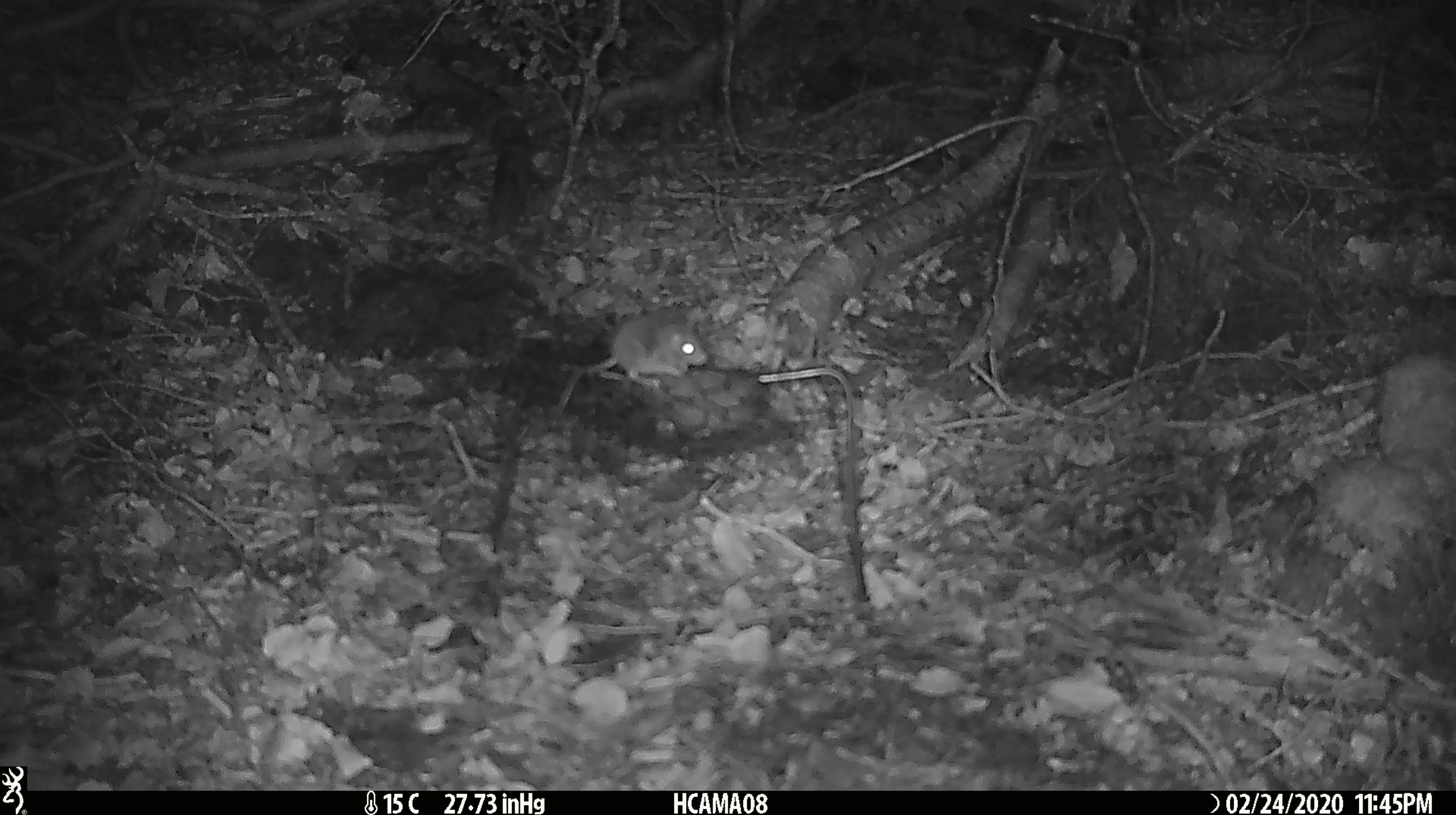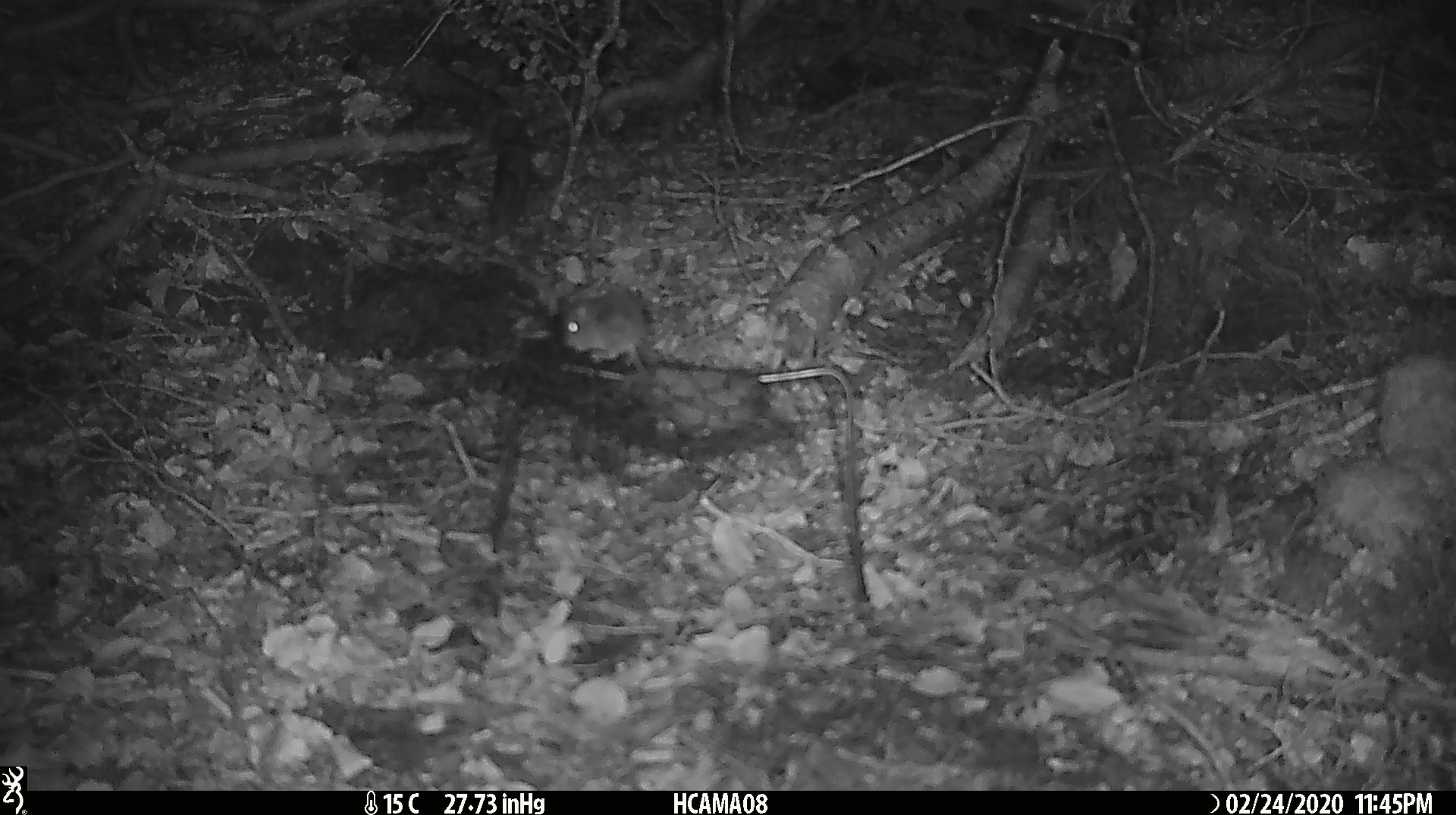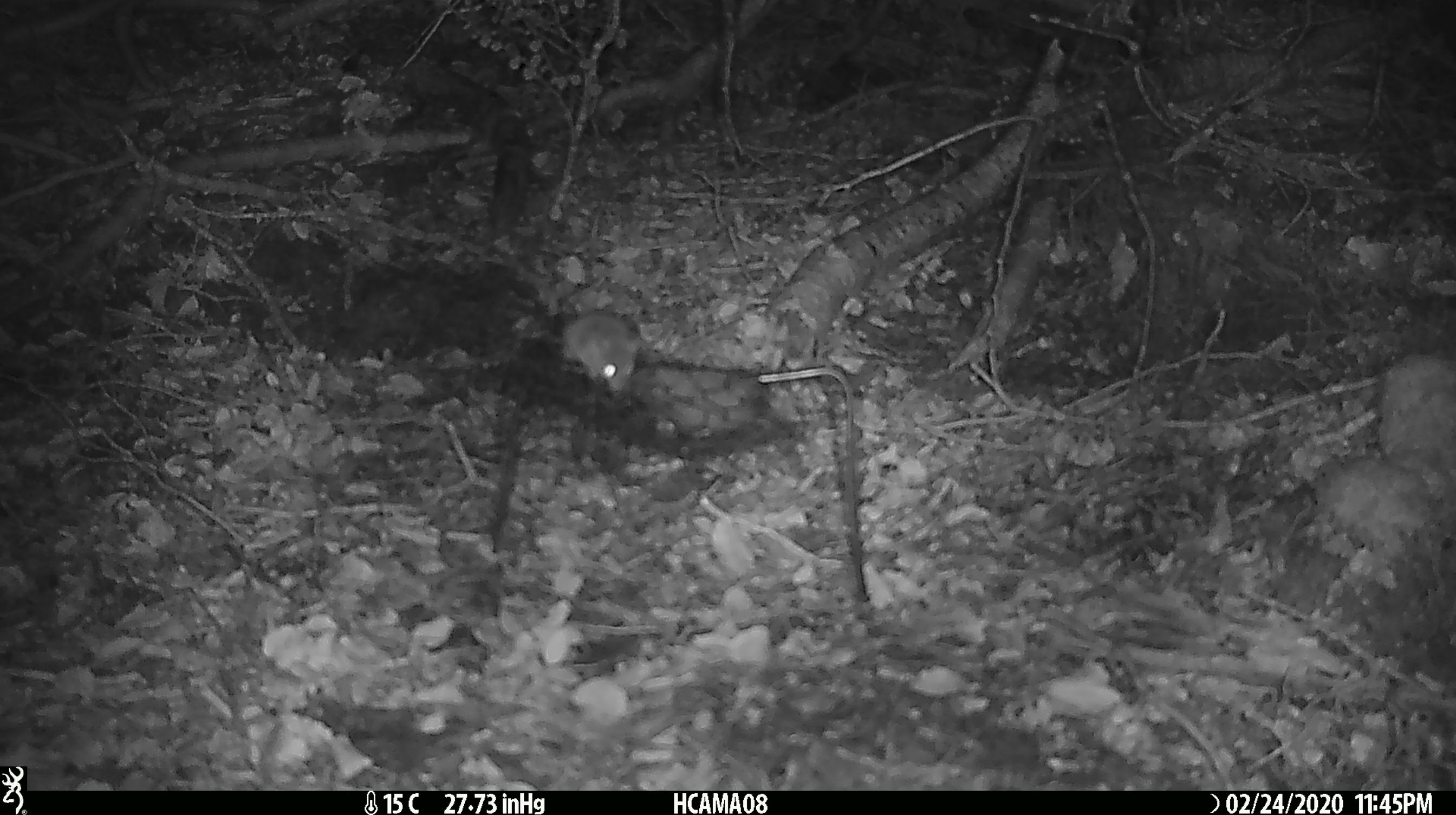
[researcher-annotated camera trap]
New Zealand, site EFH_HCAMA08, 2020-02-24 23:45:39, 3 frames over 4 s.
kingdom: Animalia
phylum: Chordata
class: Mammalia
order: Rodentia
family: Muridae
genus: Mus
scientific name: Mus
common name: mouse